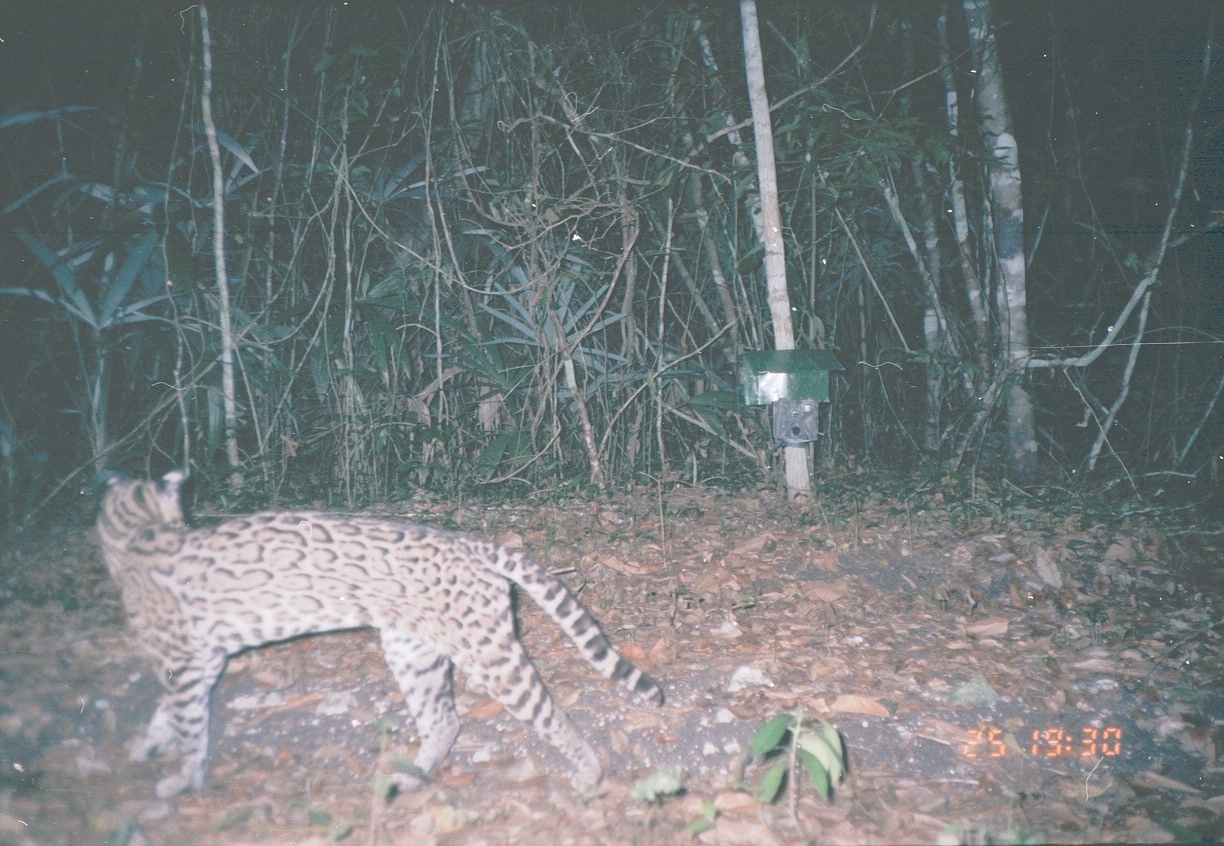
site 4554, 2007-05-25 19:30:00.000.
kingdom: Animalia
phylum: Chordata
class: Mammalia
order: Carnivora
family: Felidae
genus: Leopardus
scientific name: Leopardus pardalis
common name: ocelot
Leopardus pardalis (ocelot), count 1.